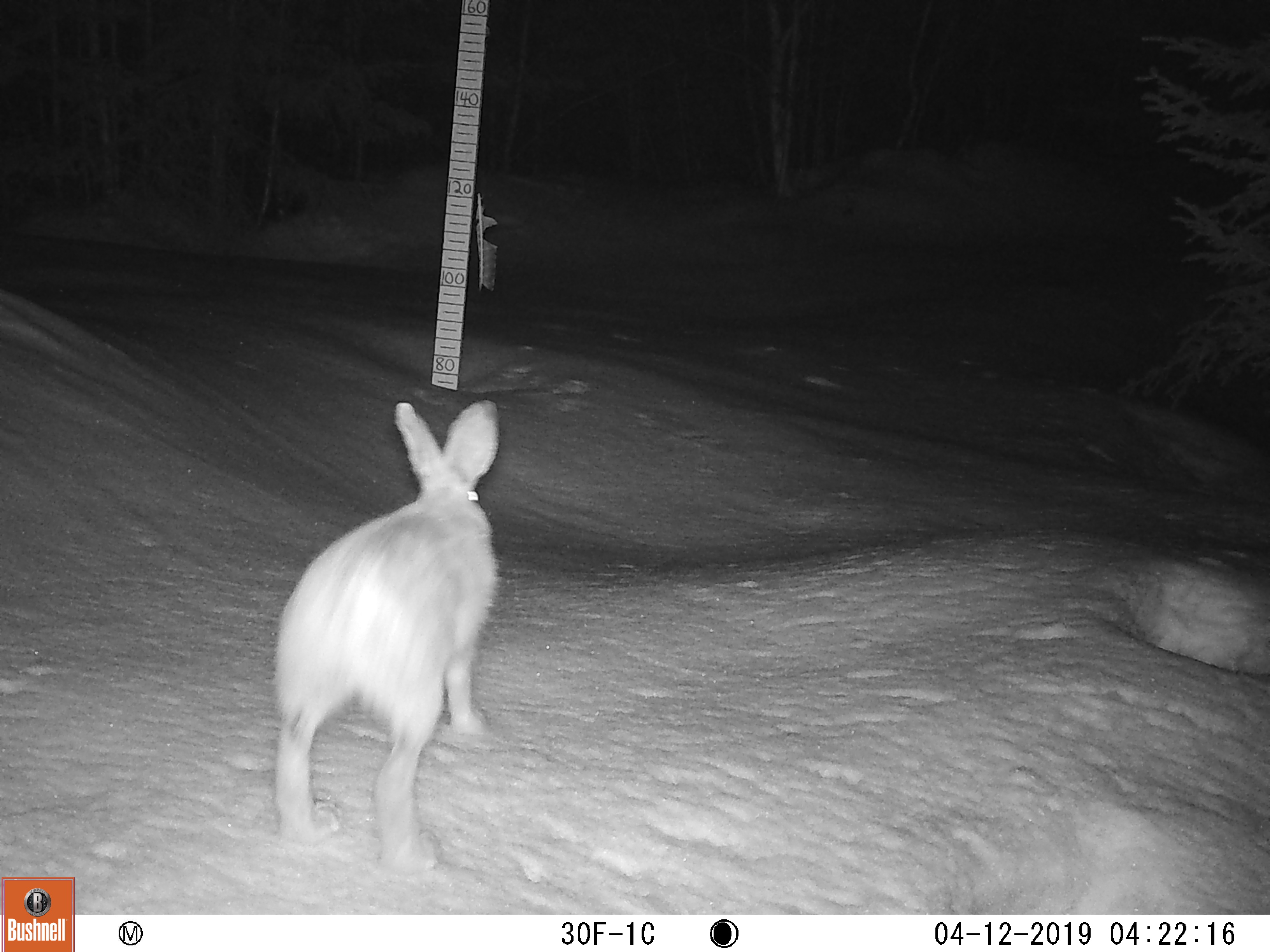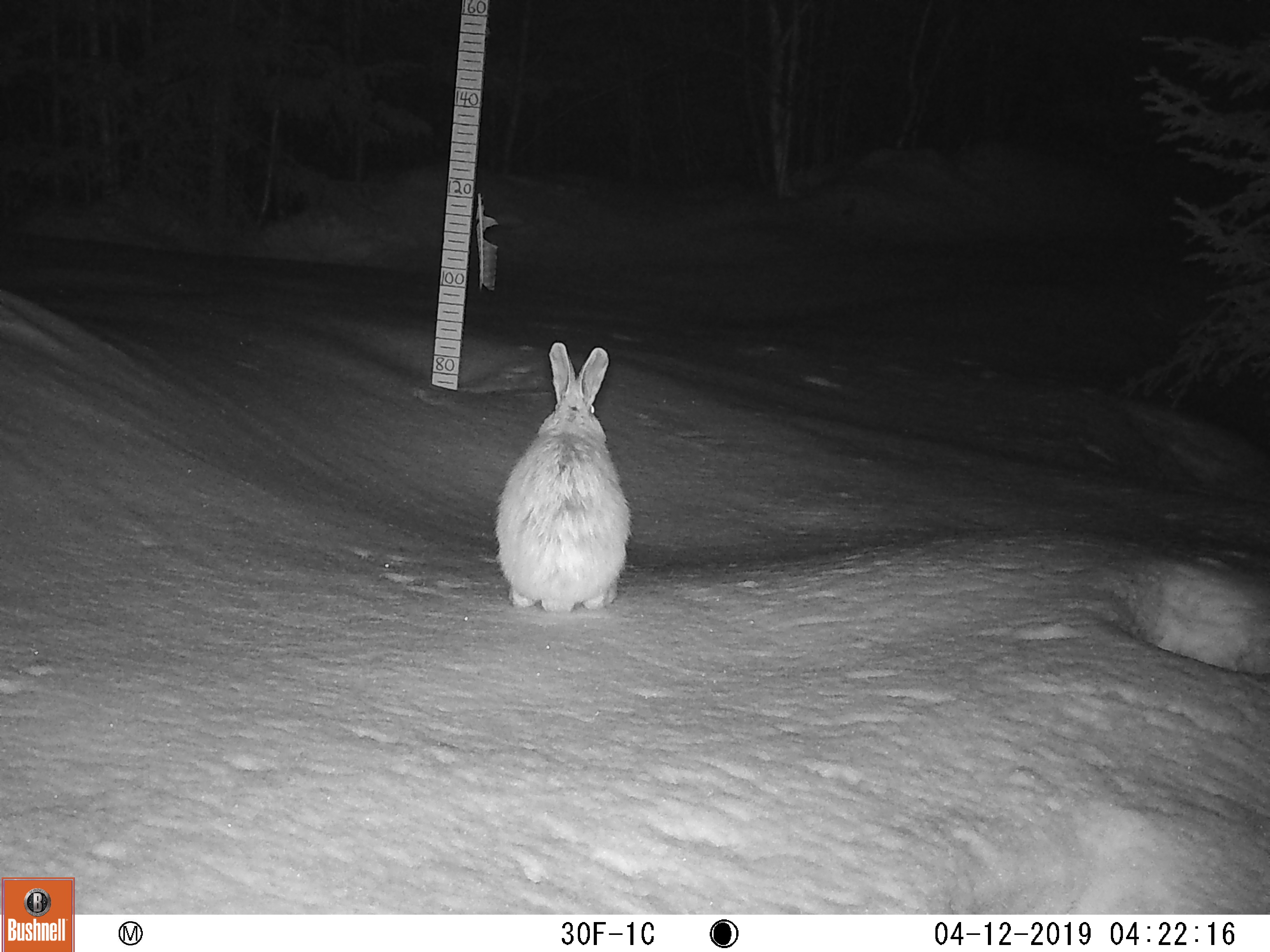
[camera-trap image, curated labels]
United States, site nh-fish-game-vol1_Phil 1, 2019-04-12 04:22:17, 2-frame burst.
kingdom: Animalia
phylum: Chordata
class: Mammalia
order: Lagomorpha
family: Leporidae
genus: Lepus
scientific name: Lepus americanus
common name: snowshoe hare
Snowshoe hare (Lepus americanus).